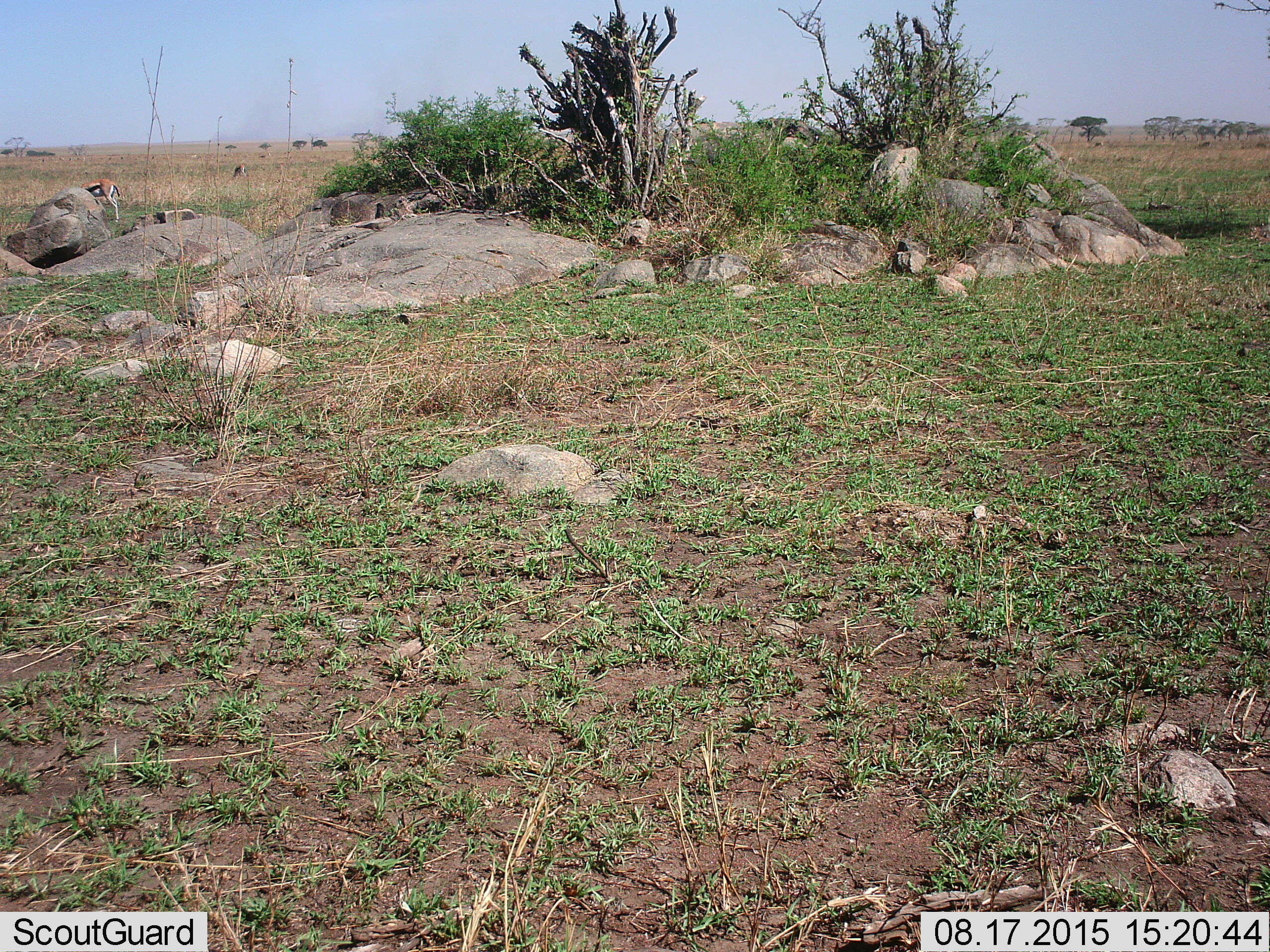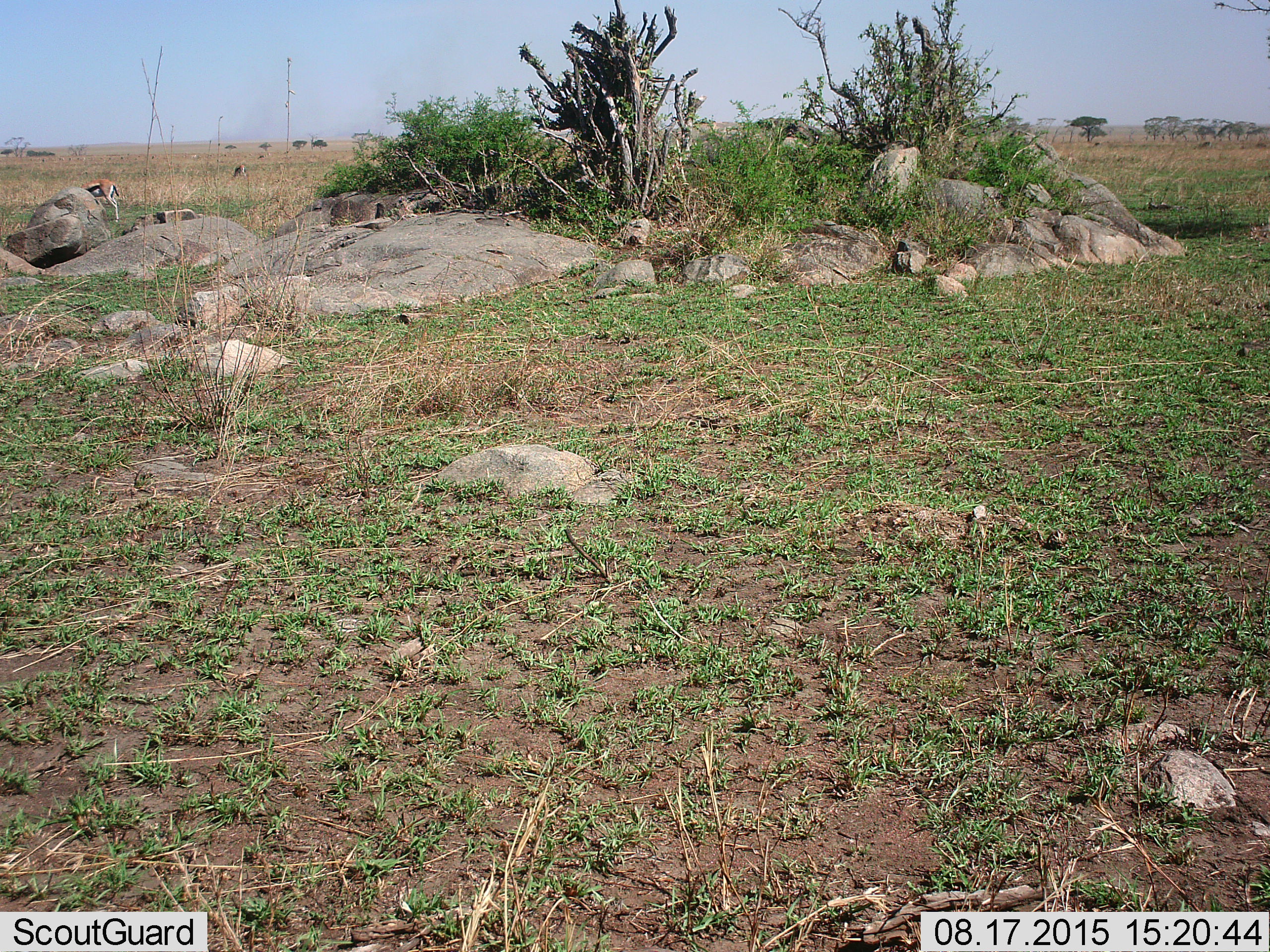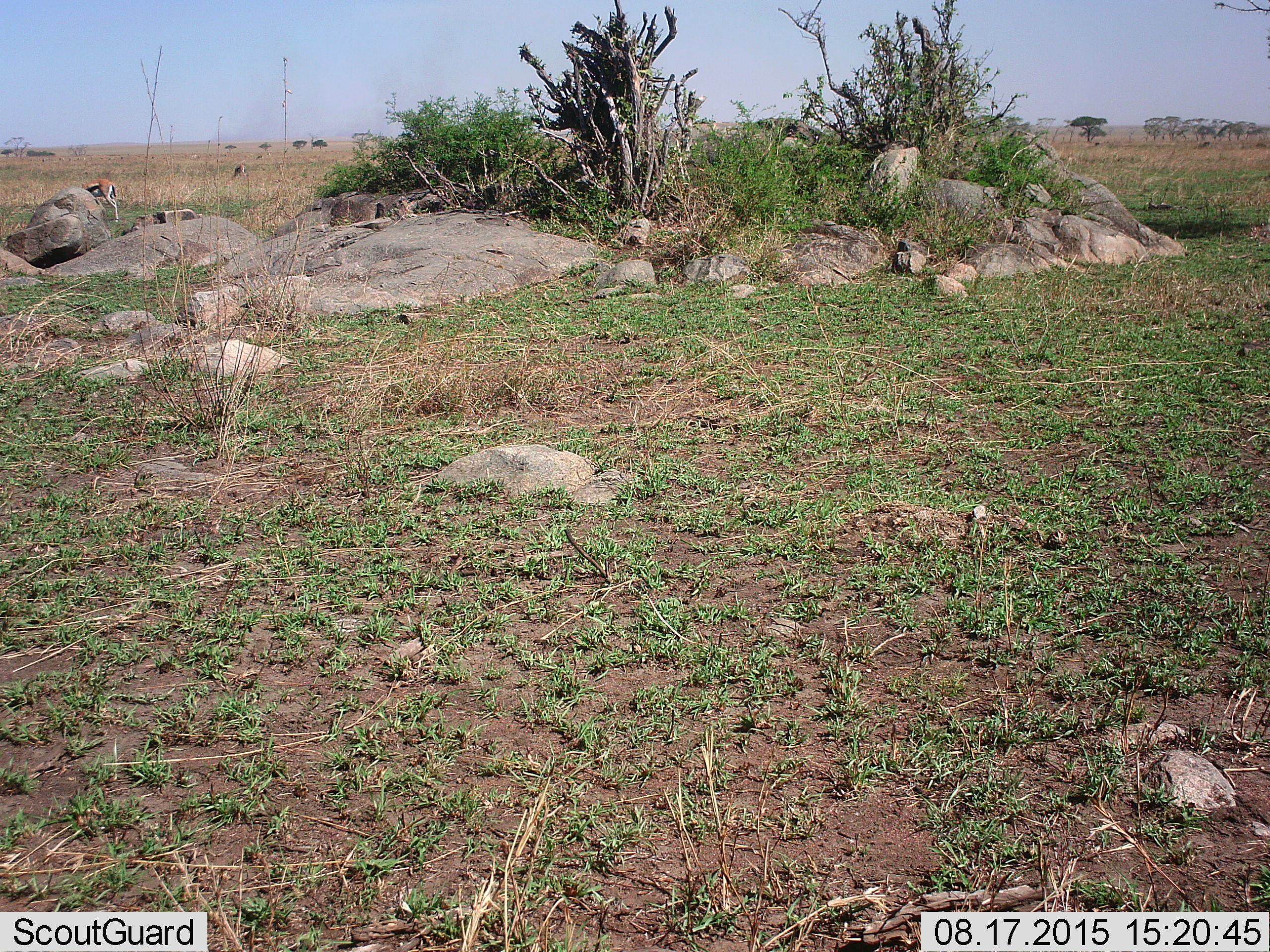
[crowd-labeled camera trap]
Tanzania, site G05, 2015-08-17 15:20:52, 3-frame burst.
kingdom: Animalia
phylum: Chordata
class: Mammalia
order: Artiodactyla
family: Bovidae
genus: Eudorcas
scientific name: Eudorcas thomsonii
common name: thomson's gazelle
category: gazellethomsons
Gazellethomsons (thomson's gazelle) (Eudorcas thomsonii), count 11-50. Behavior (volunteer vote fractions): standing 40%, resting 0%, moving 40%, interacting 0%. Young present (vote fraction): 0%. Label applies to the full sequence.